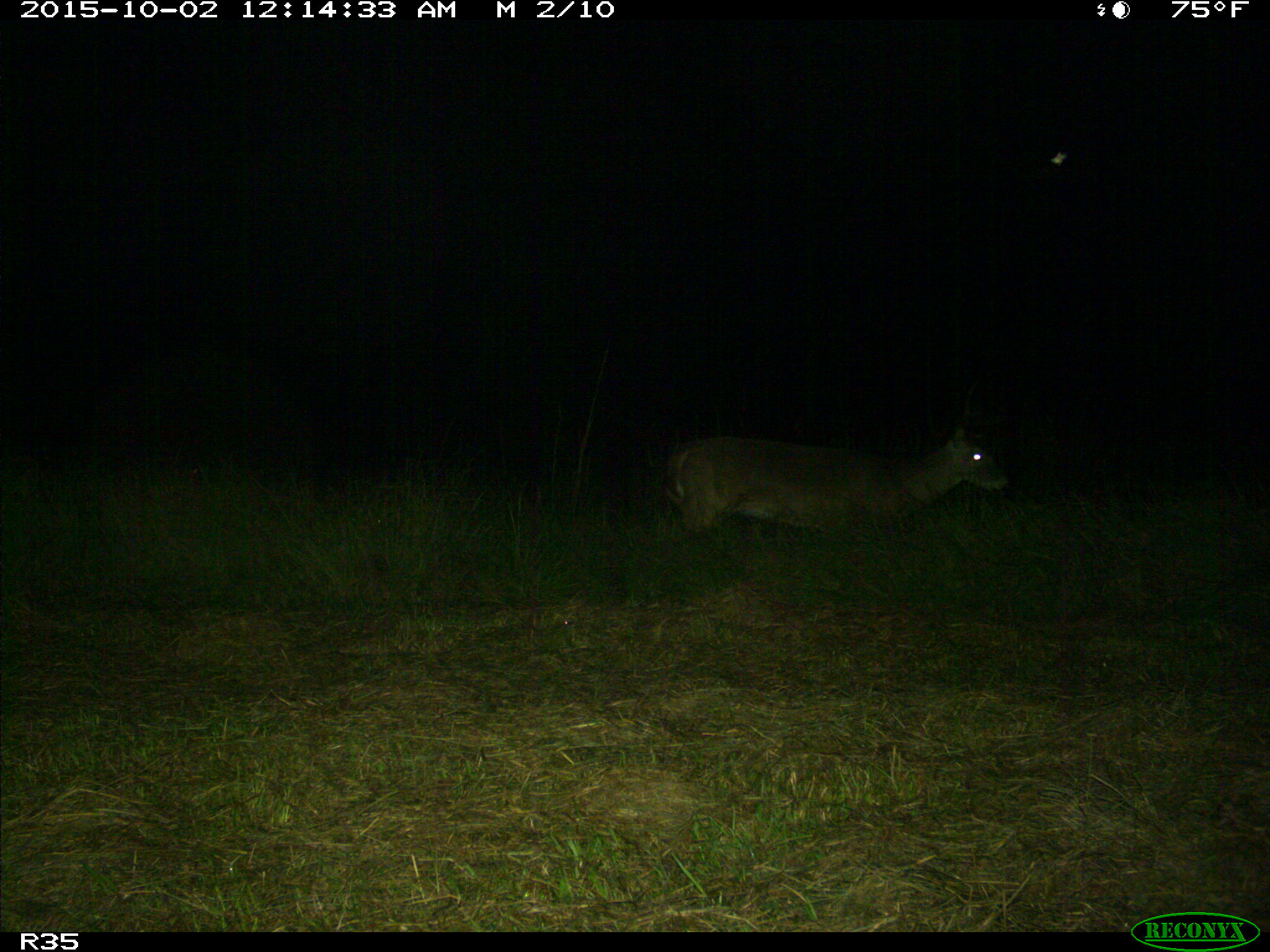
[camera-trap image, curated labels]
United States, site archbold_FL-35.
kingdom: Animalia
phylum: Chordata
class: Mammalia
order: Artiodactyla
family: Cervidae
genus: Odocoileus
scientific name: Odocoileus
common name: deer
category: unidentified deer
Unidentified deer (deer) (Odocoileus).